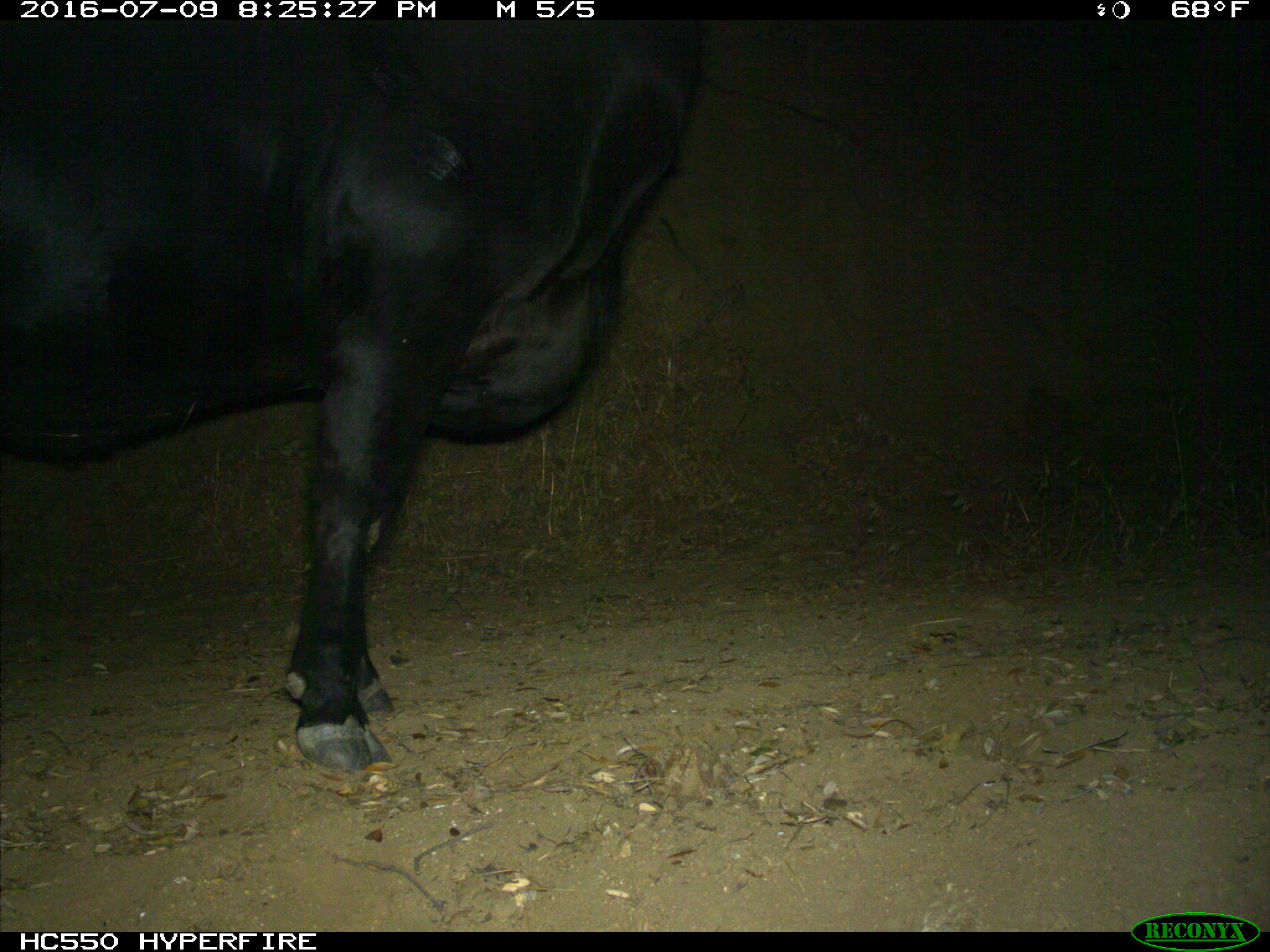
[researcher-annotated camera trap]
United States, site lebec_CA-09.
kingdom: Animalia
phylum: Chordata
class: Mammalia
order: Artiodactyla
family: Bovidae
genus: Bos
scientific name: Bos taurus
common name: domestic cow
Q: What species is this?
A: Bos taurus (domestic cow).